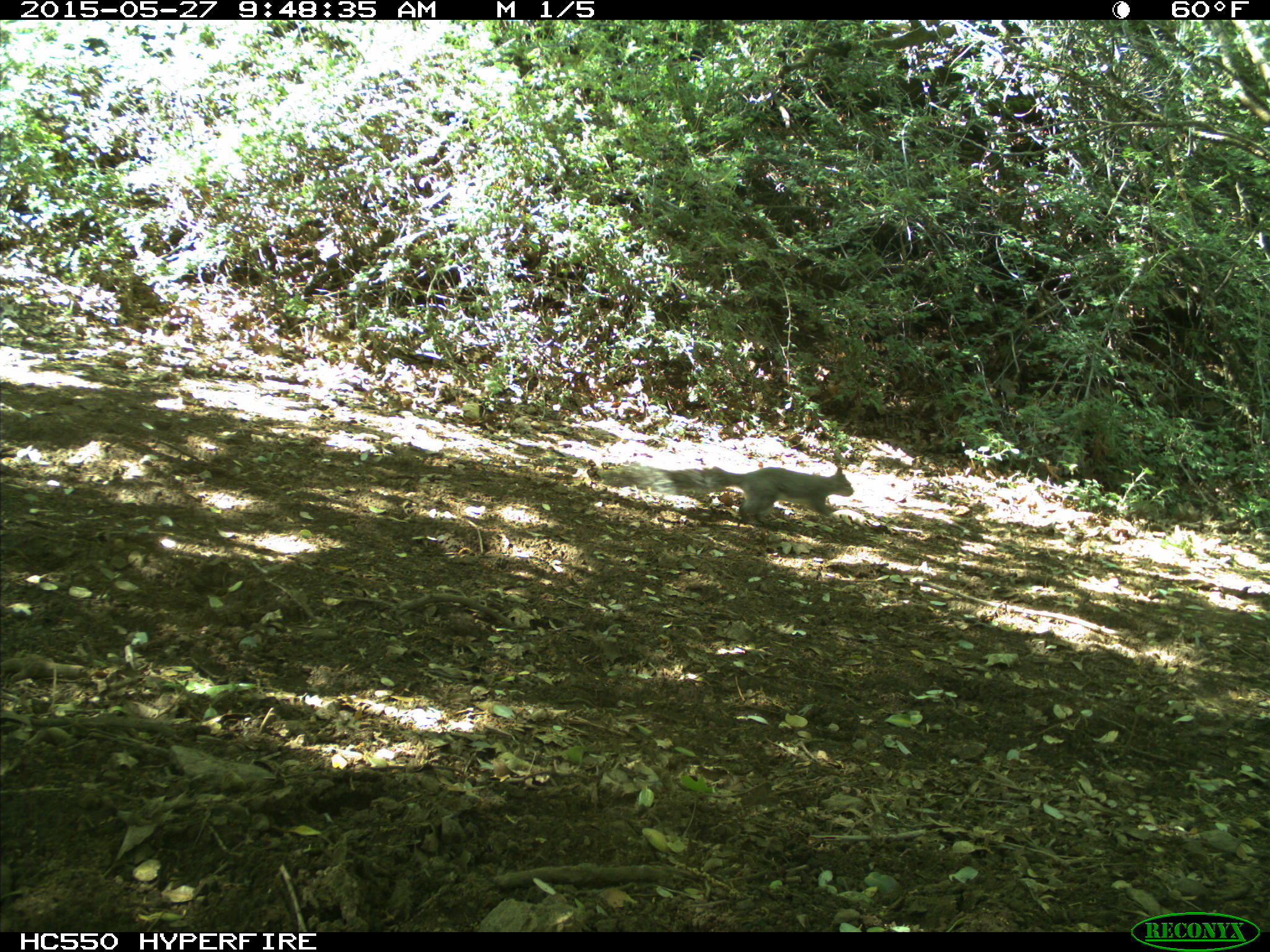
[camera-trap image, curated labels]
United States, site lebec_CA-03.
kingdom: Animalia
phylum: Chordata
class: Mammalia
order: Rodentia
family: Sciuridae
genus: Sciurus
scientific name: Sciurus carolinensis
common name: eastern gray squirrel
Sciurus carolinensis (eastern gray squirrel).